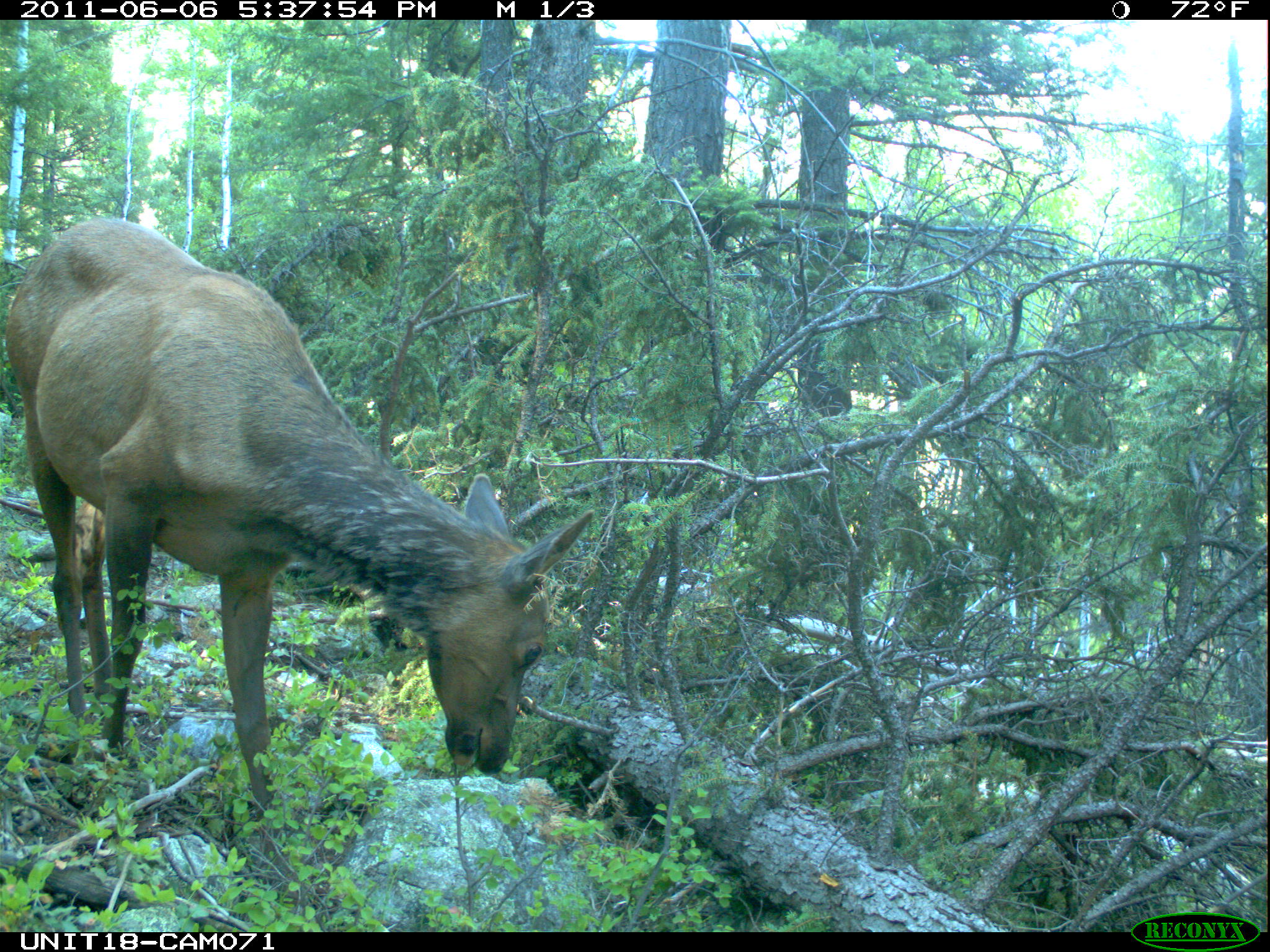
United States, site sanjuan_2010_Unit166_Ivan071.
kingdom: Animalia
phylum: Chordata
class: Mammalia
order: Artiodactyla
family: Cervidae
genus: Cervus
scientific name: Cervus elaphus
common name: red deer